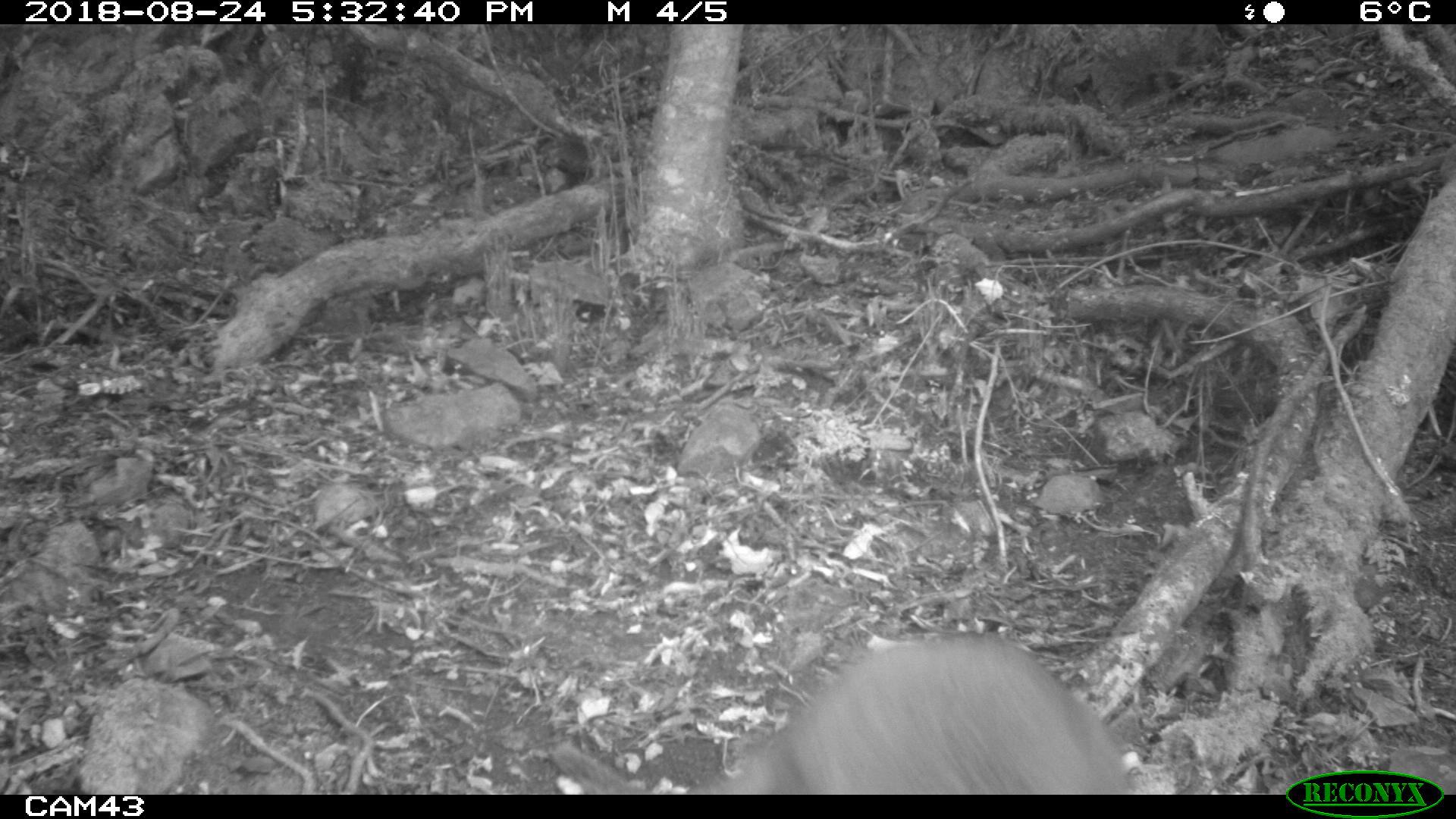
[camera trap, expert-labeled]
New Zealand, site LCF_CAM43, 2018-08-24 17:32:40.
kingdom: Animalia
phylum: Chordata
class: Mammalia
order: Diprotodontia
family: Macropodidae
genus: Notamacropus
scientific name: Notamacropus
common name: wallaby